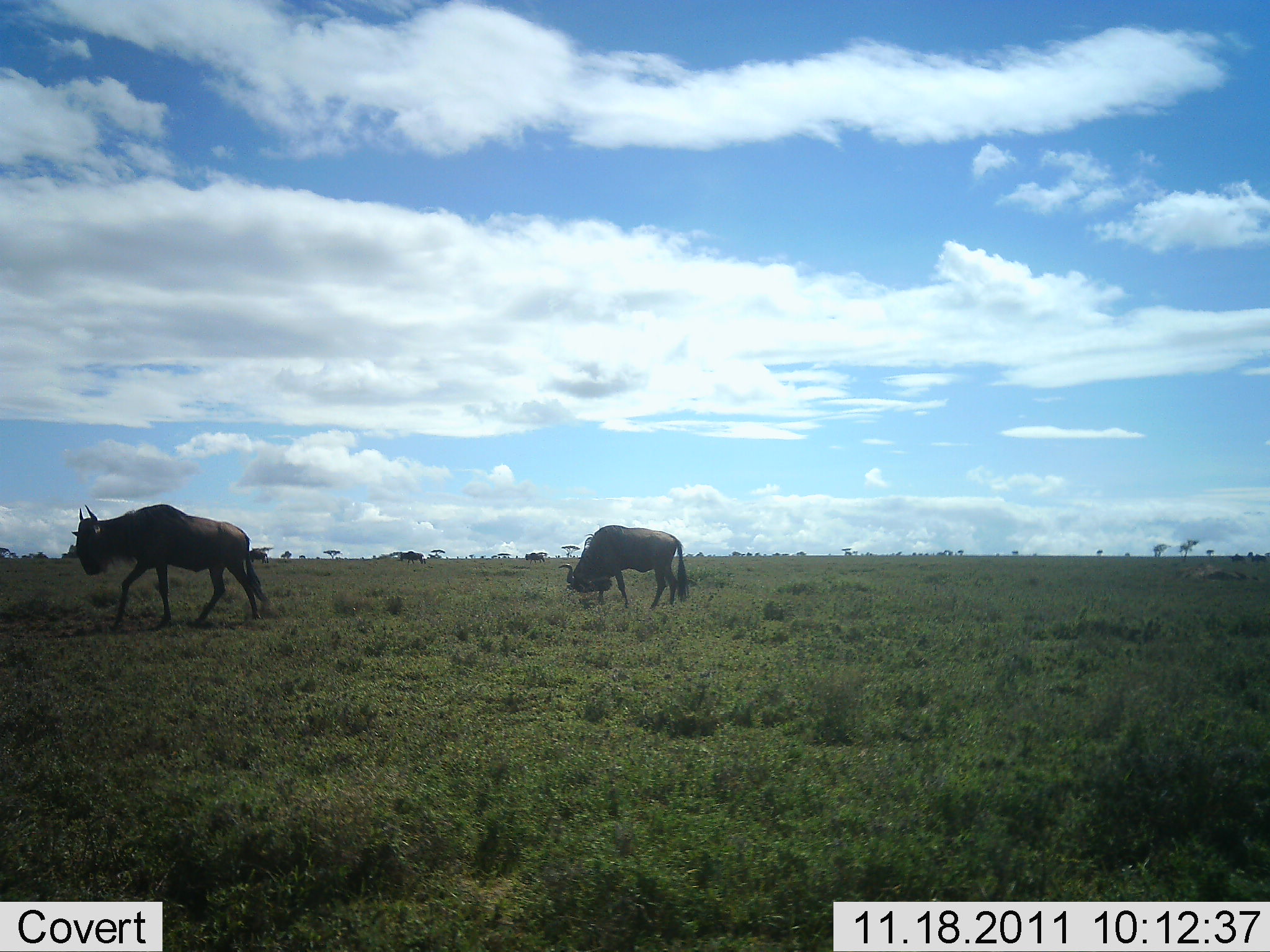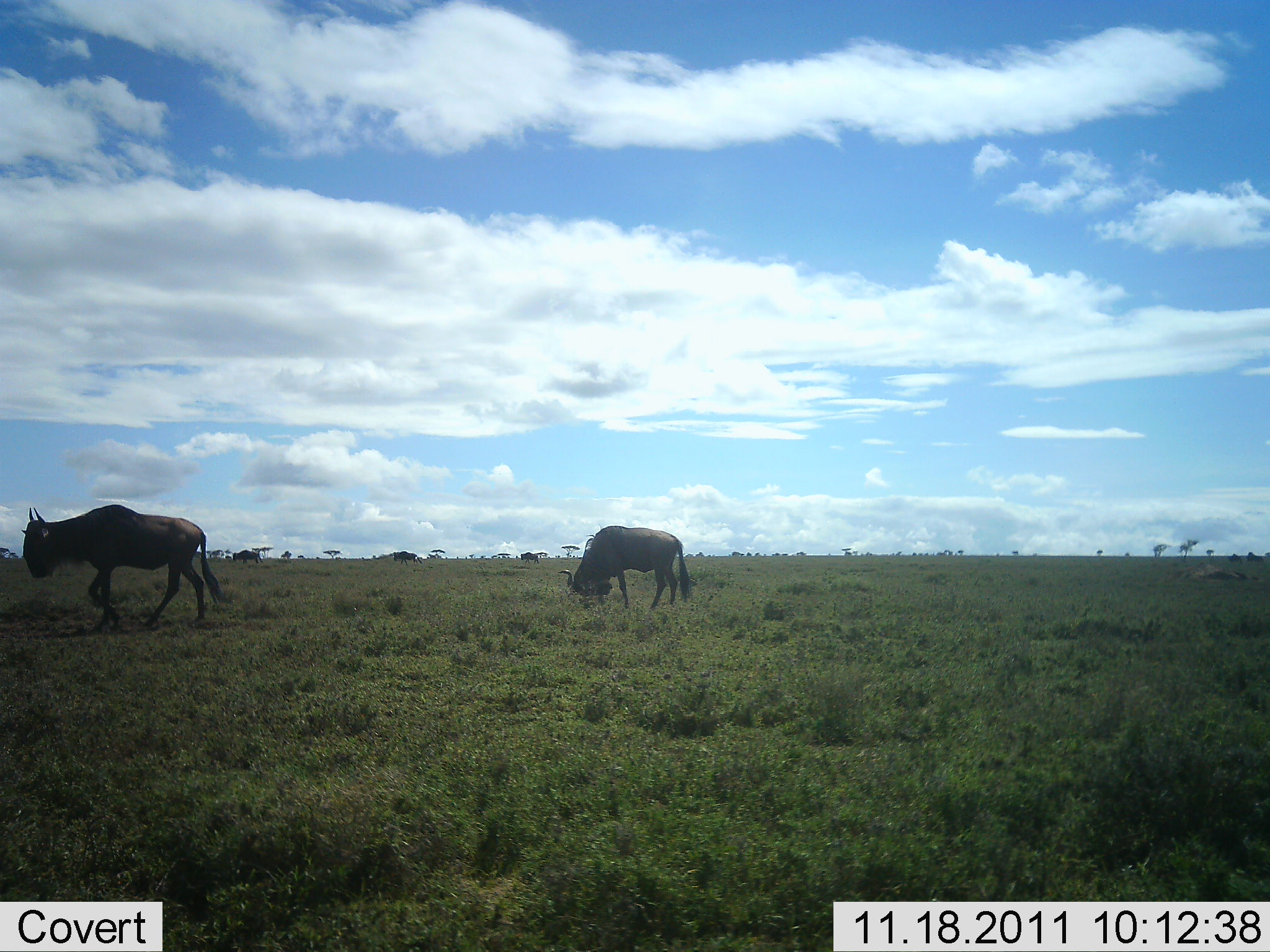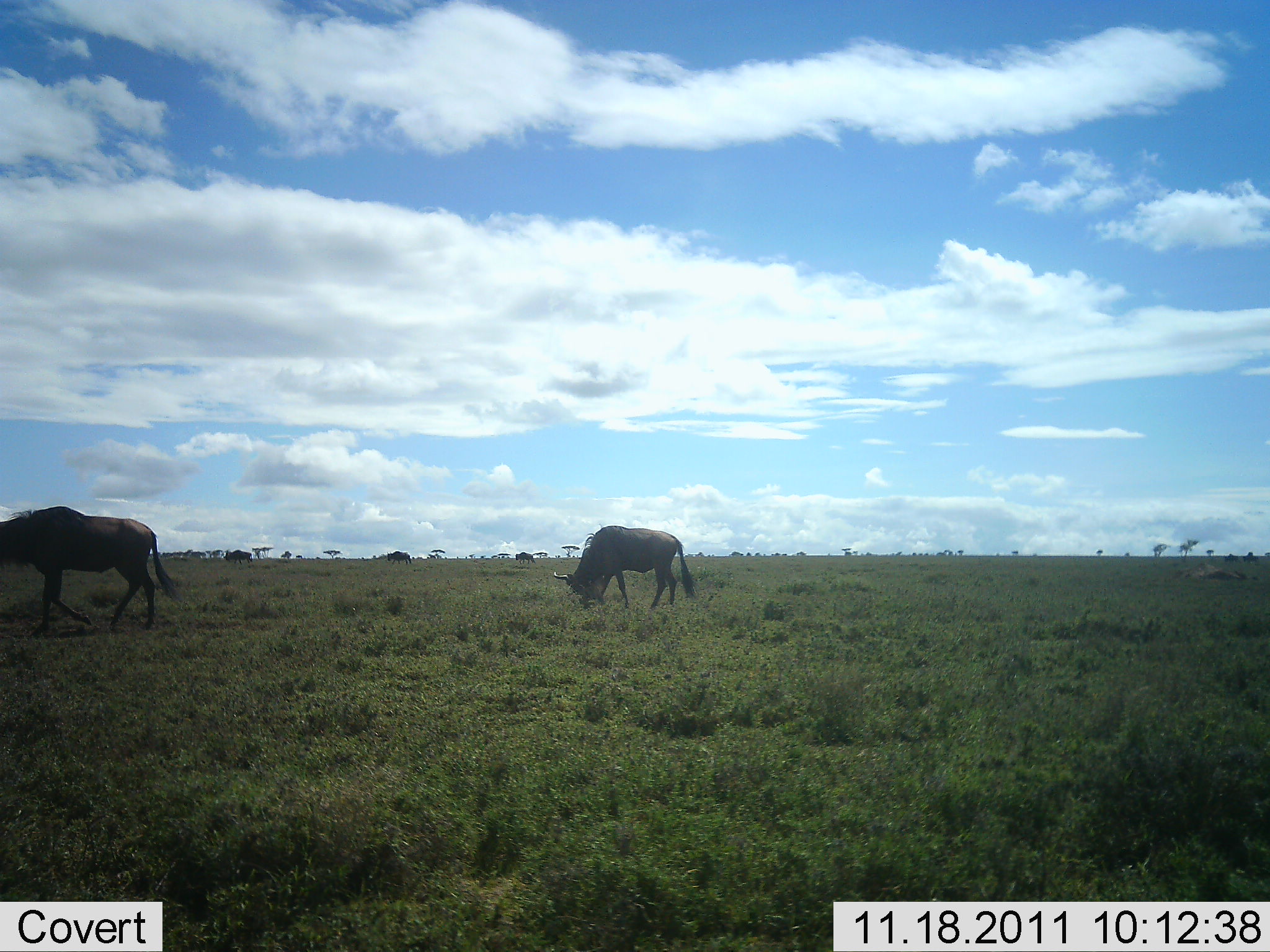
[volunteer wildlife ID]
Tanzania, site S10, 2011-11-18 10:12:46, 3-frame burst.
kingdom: Animalia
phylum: Chordata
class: Mammalia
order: Artiodactyla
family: Bovidae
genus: Connochaetes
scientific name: Connochaetes taurinus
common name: blue wildebeest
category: wildebeest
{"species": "wildebeest (blue wildebeest) (Connochaetes taurinus)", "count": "2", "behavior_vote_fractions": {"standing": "27%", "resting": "0%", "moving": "73%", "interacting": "0%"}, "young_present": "0%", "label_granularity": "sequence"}